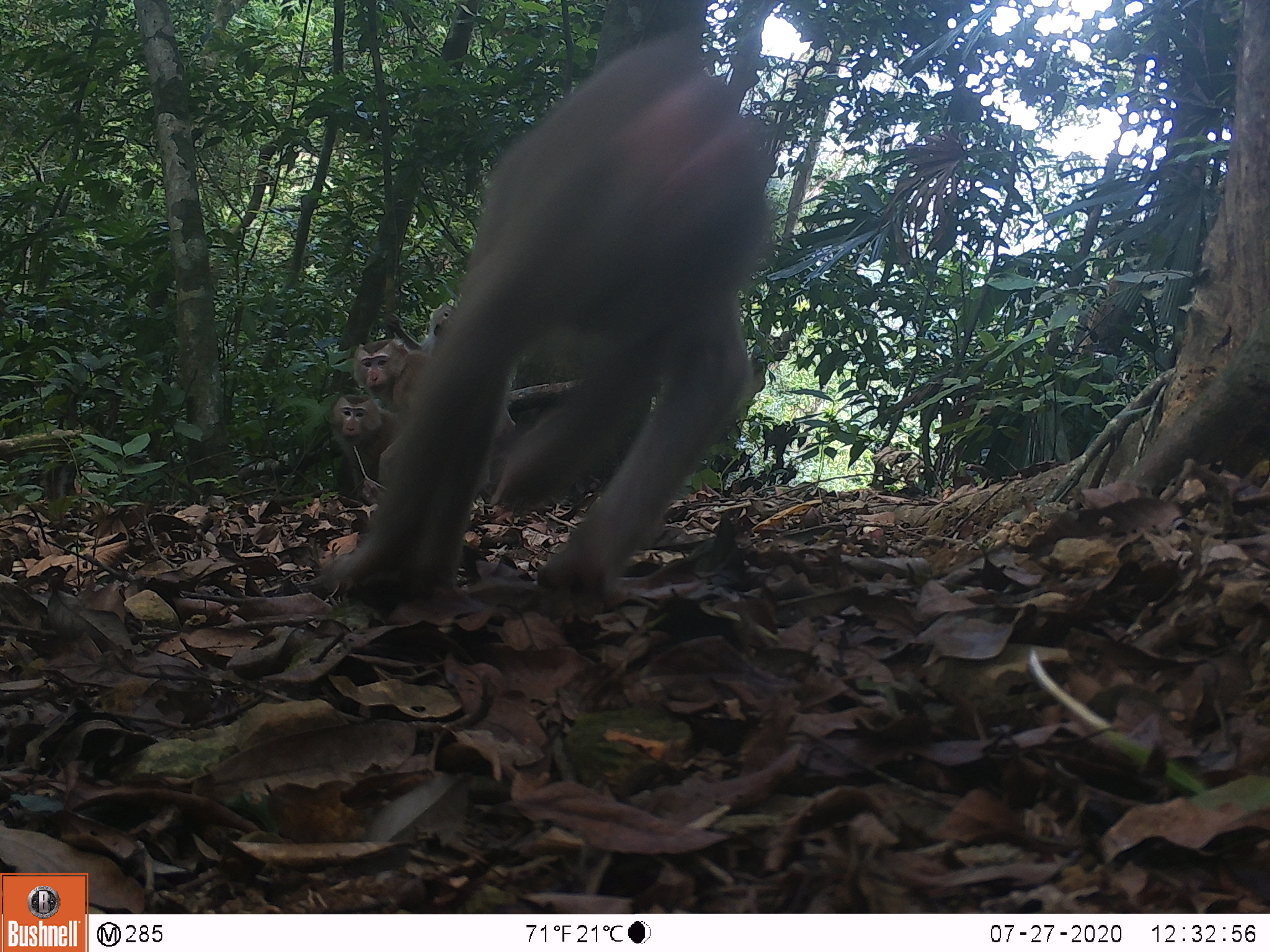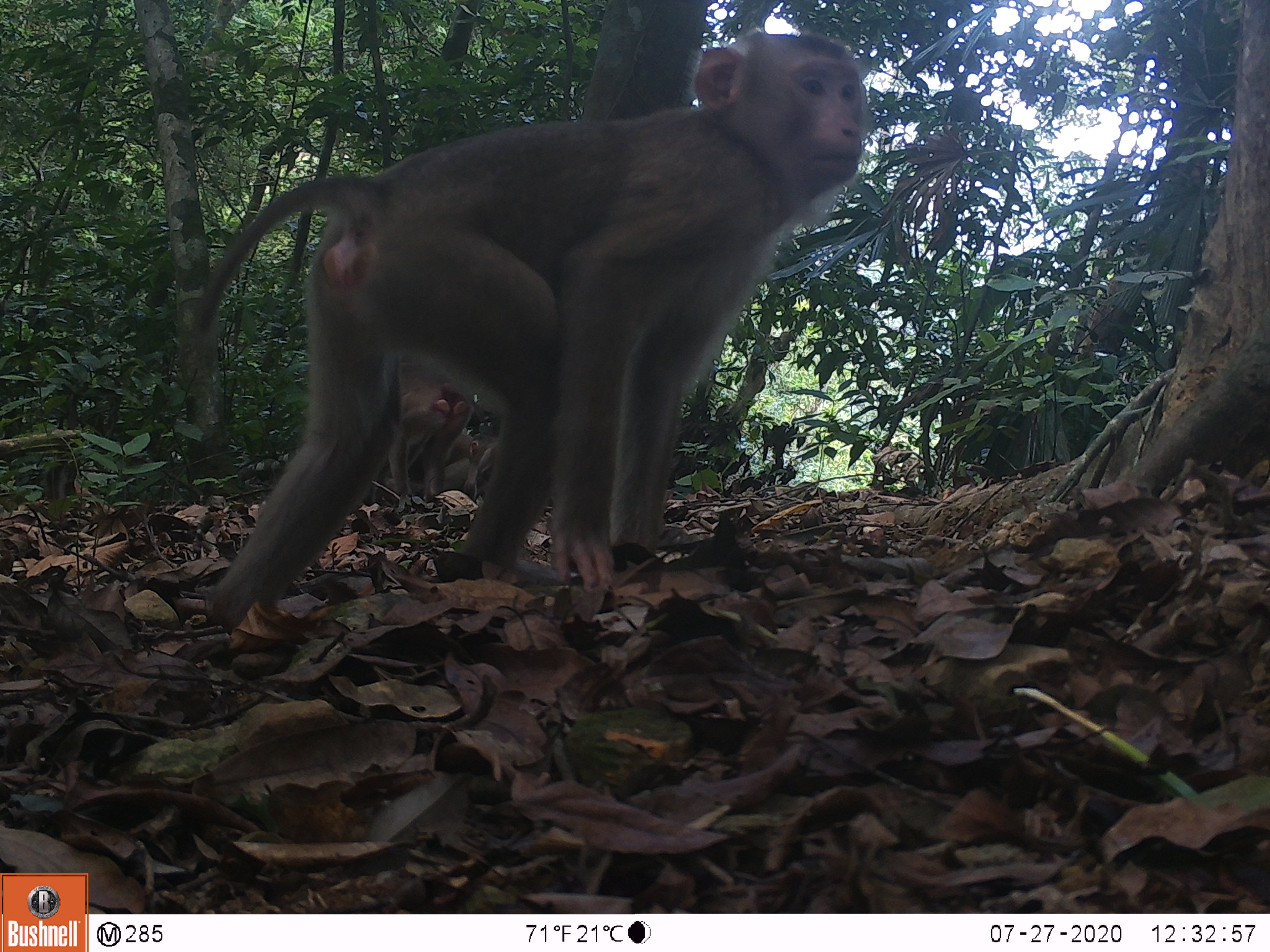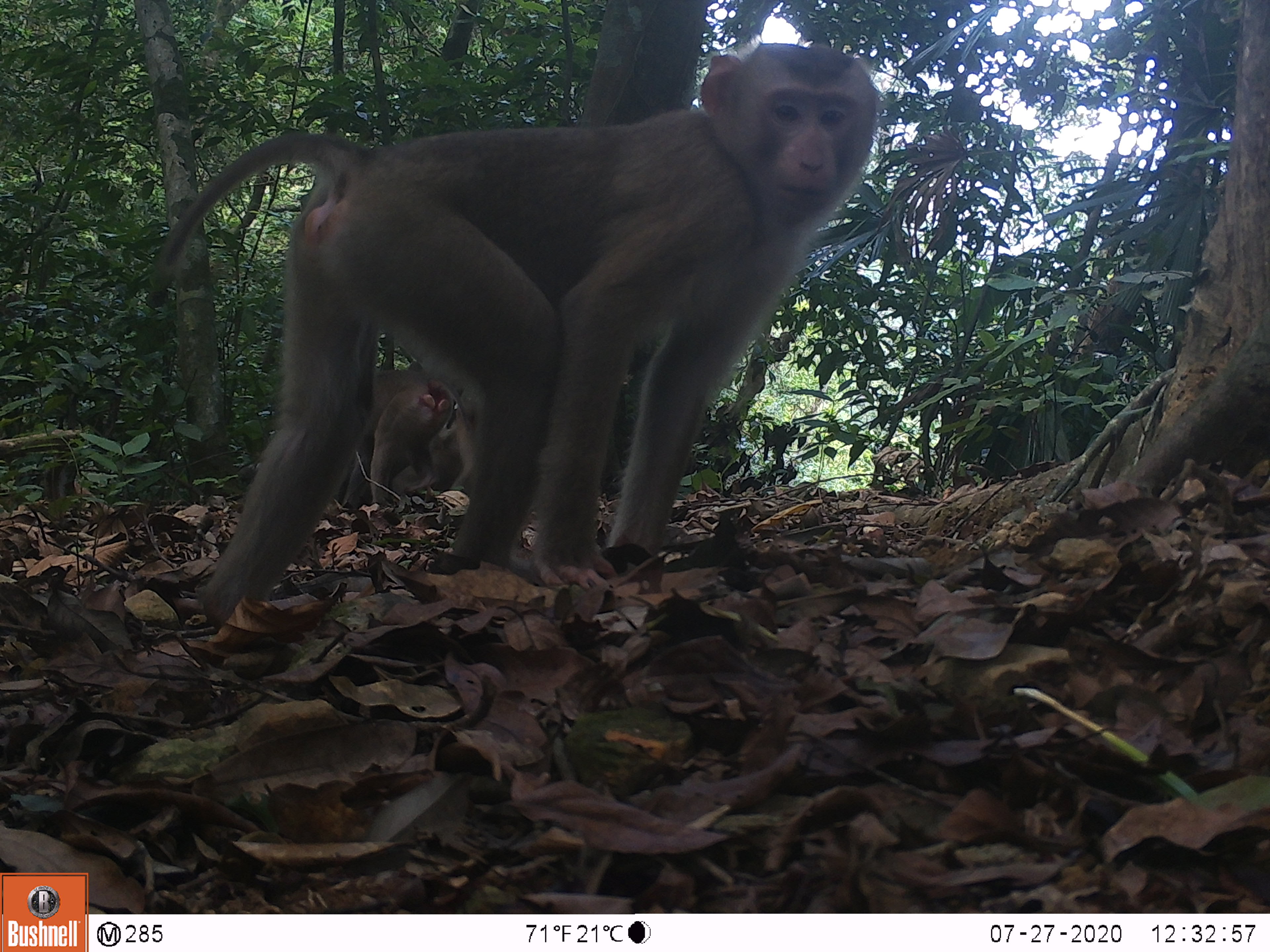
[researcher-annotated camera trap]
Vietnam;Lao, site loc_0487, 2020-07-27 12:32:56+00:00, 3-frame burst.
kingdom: Animalia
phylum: Chordata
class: Mammalia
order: Primates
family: Cercopithecidae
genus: Macaca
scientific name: Macaca nemestrina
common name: pig-tailed macaque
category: pig tailed macaque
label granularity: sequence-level